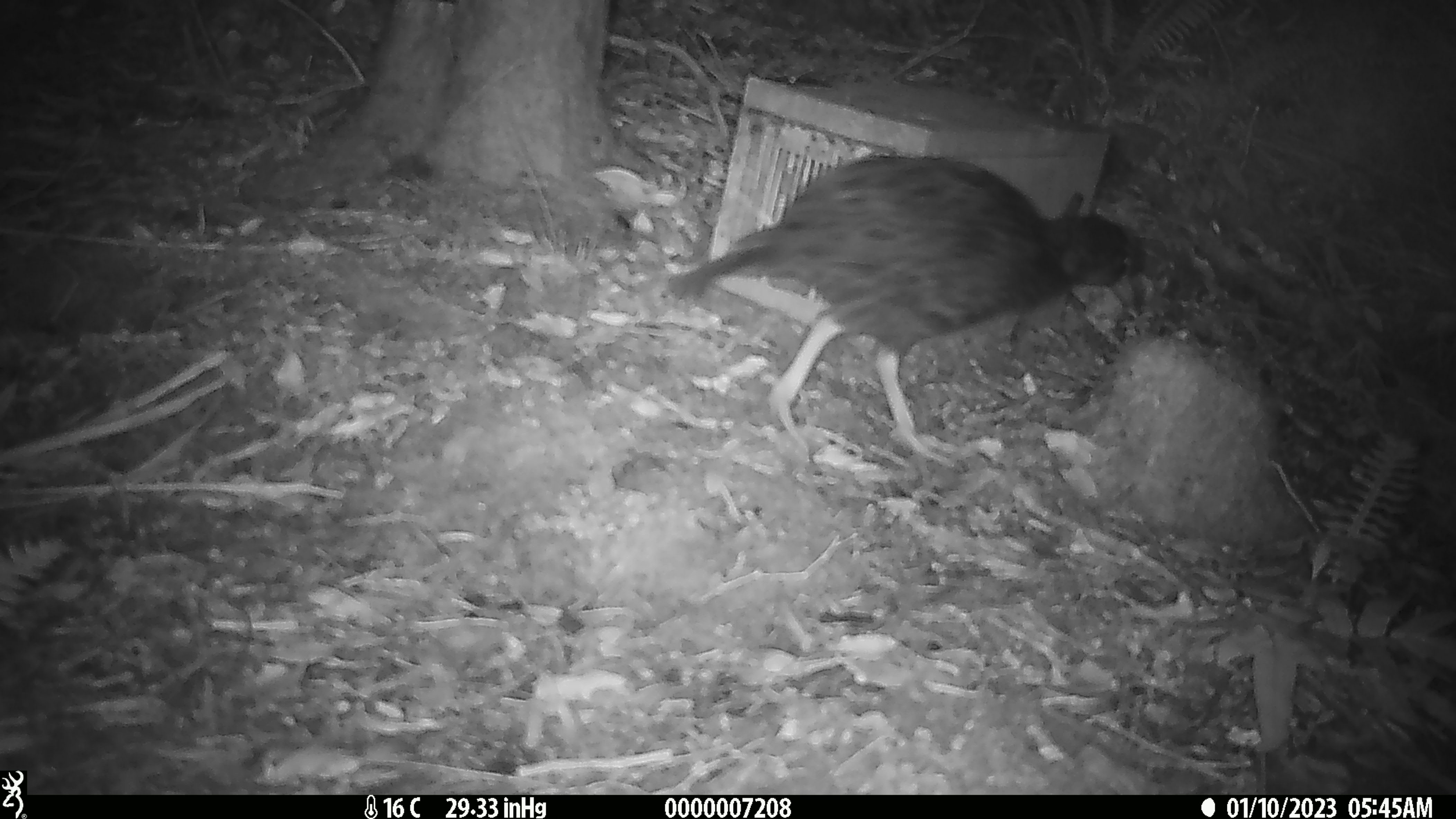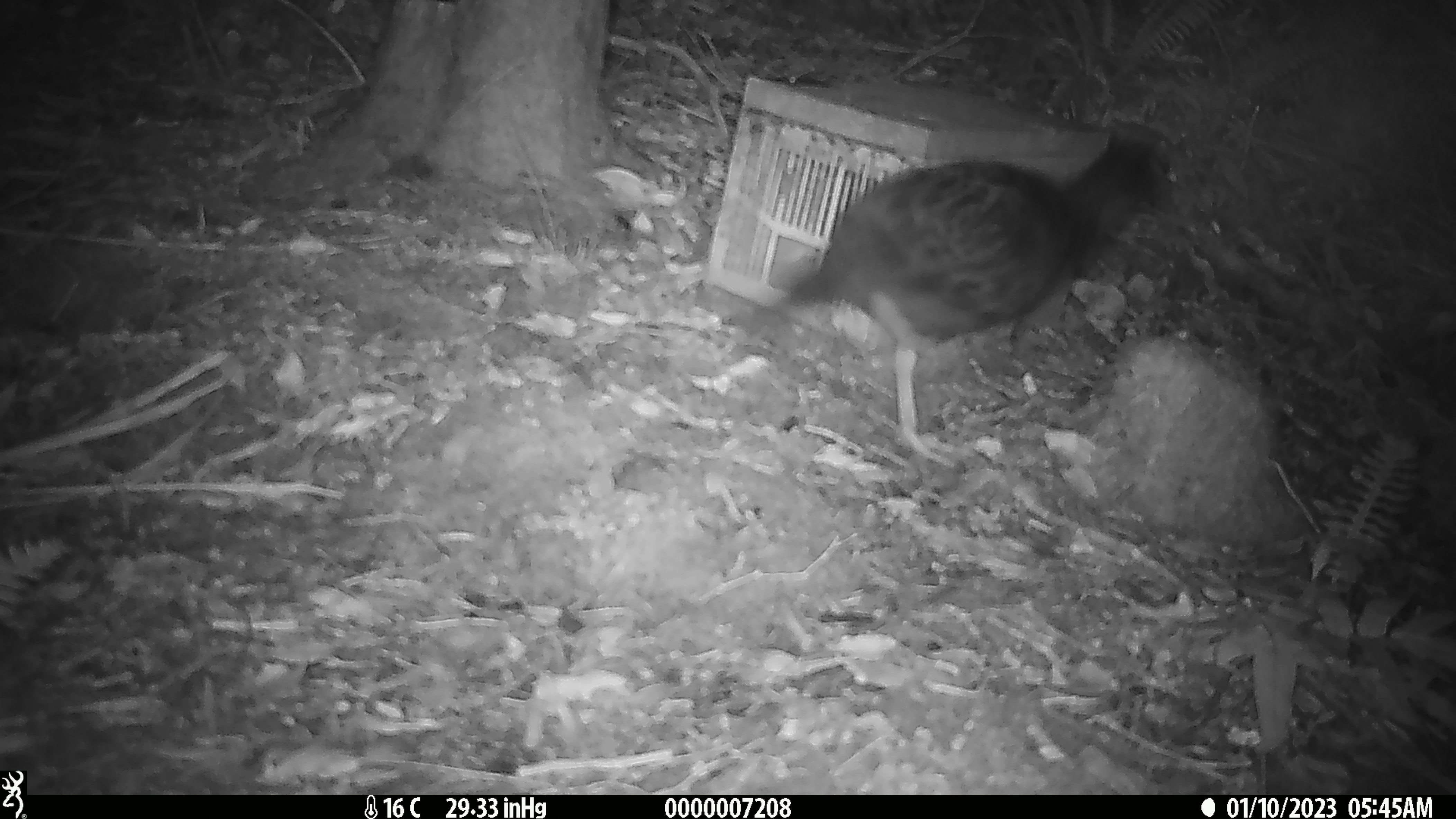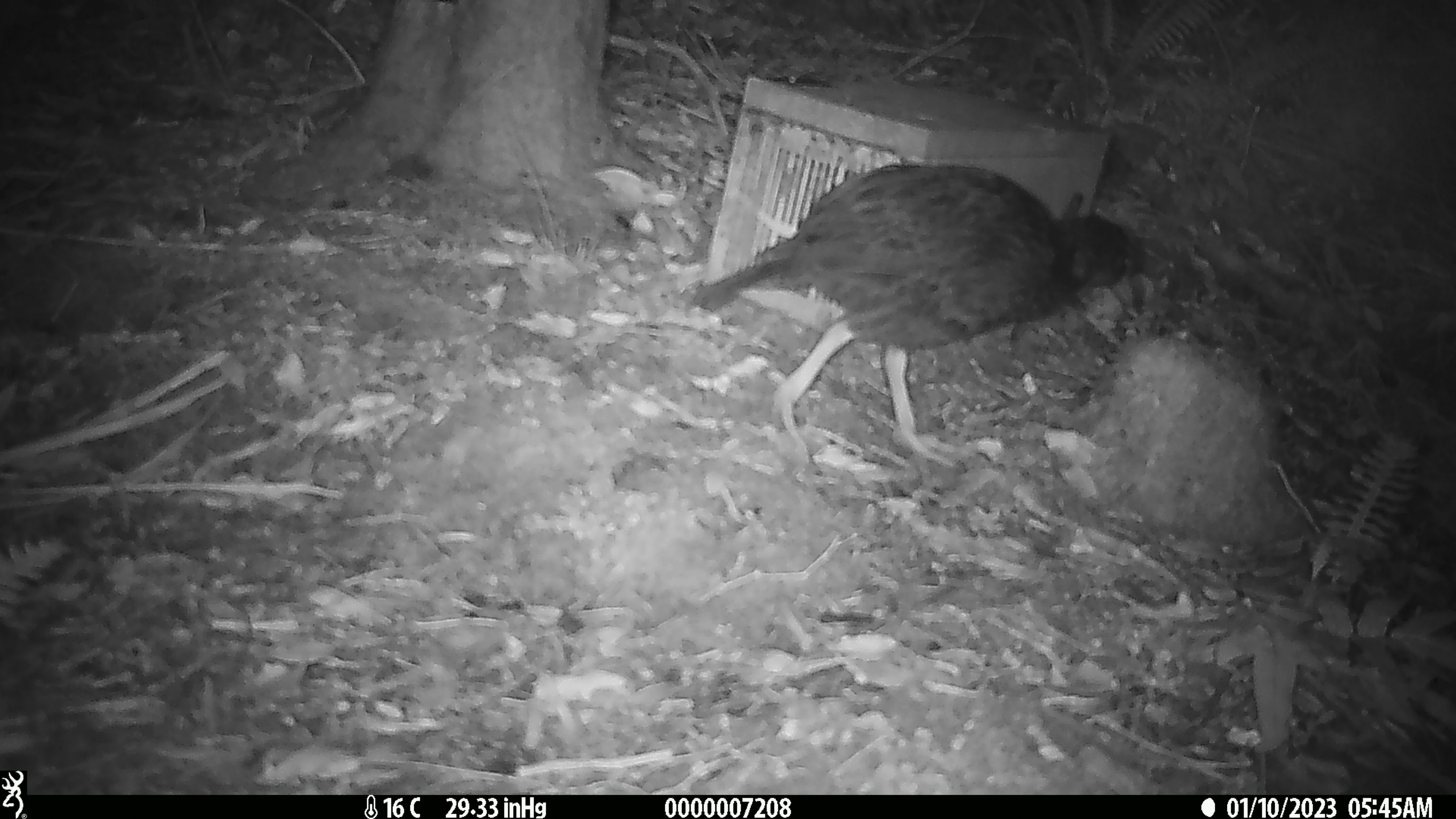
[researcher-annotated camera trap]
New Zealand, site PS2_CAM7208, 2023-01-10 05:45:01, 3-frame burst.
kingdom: Animalia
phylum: Chordata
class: Aves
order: Gruiformes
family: Rallidae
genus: Gallirallus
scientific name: Gallirallus australis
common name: weka